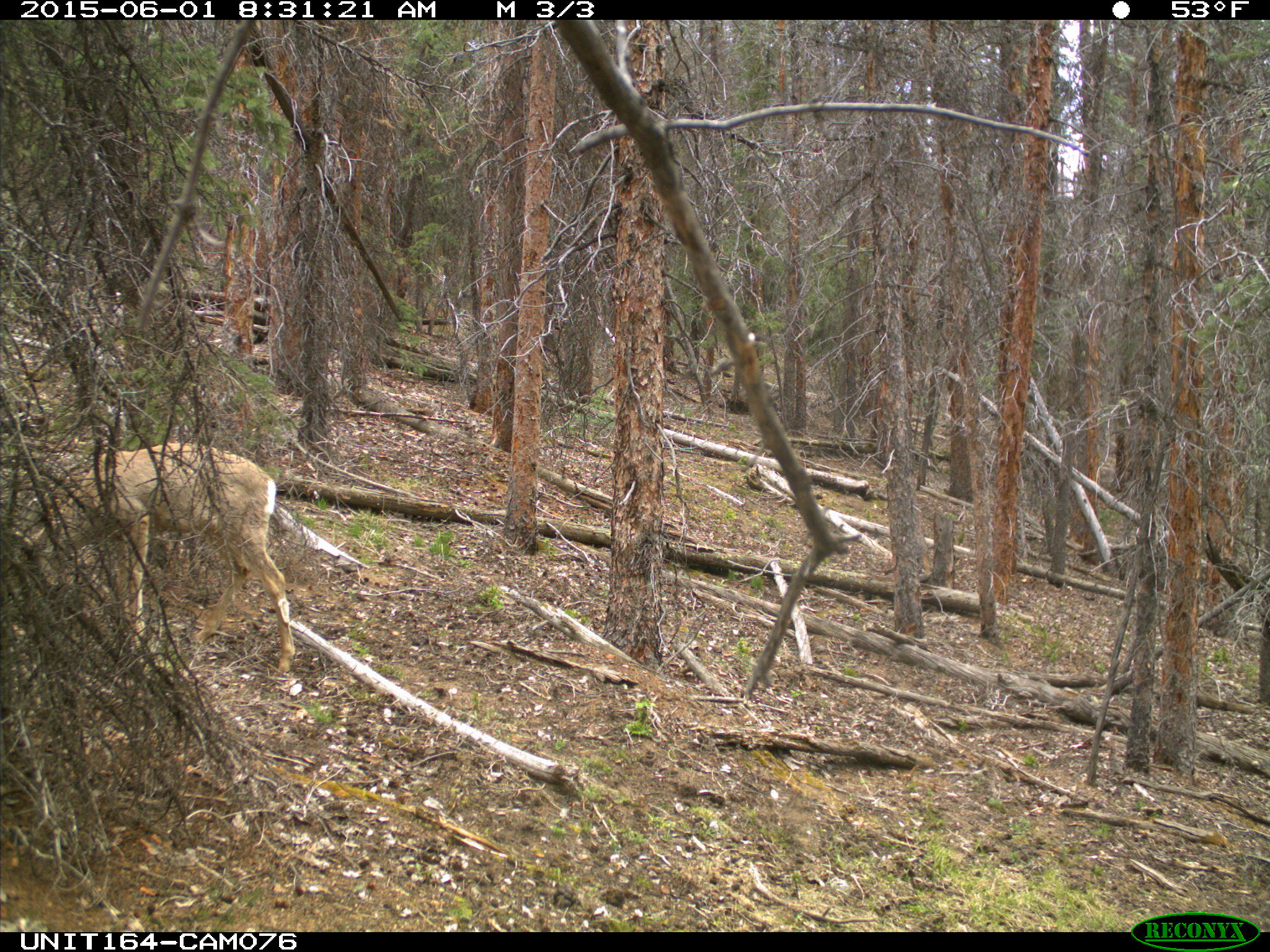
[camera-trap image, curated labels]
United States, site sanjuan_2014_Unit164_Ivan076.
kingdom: Animalia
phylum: Chordata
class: Mammalia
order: Artiodactyla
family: Cervidae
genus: Odocoileus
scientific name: Odocoileus hemionus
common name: mule deer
Odocoileus hemionus (mule deer).